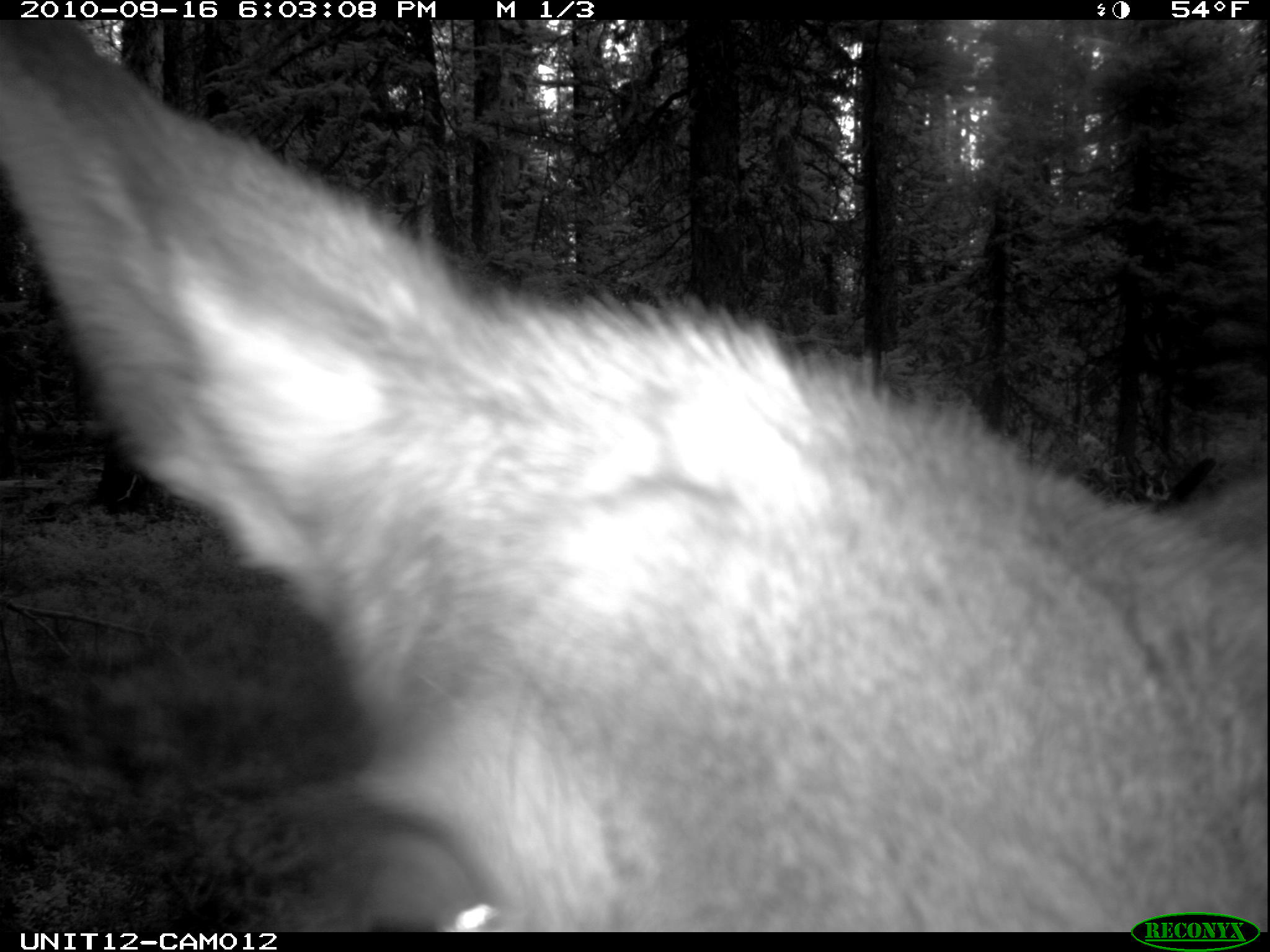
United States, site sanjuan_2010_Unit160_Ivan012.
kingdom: Animalia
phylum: Chordata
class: Mammalia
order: Artiodactyla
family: Cervidae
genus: Cervus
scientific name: Cervus elaphus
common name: red deer